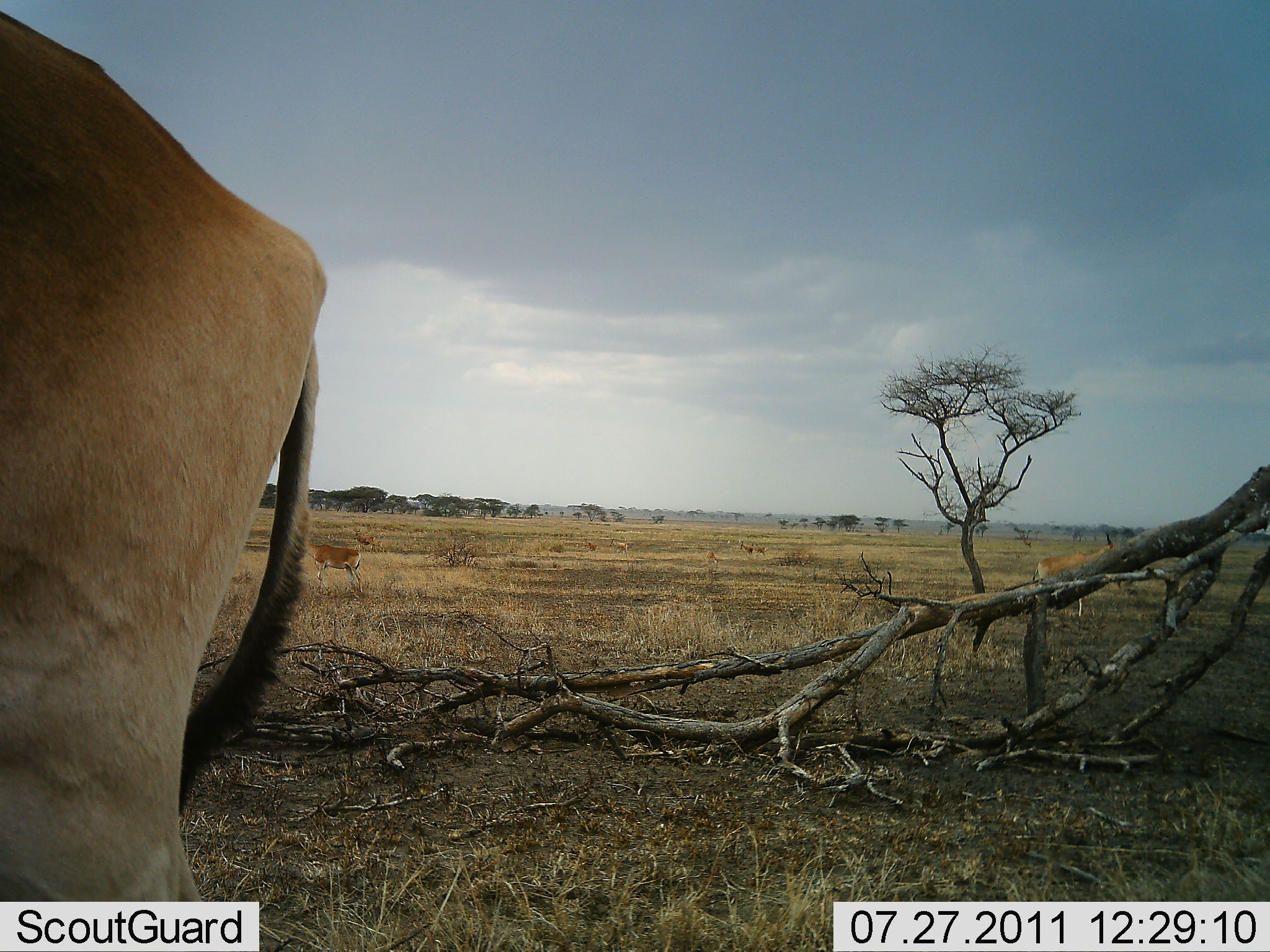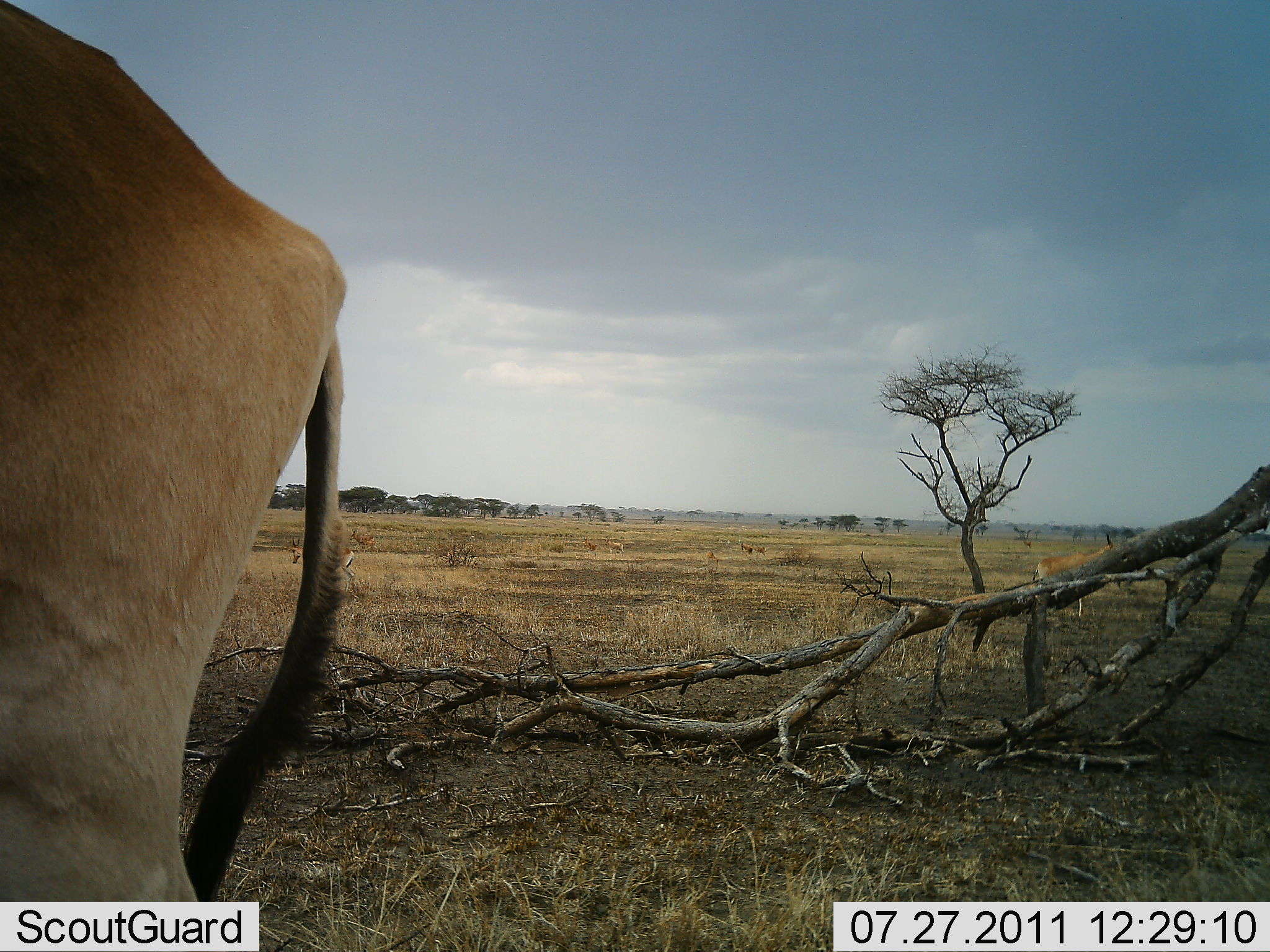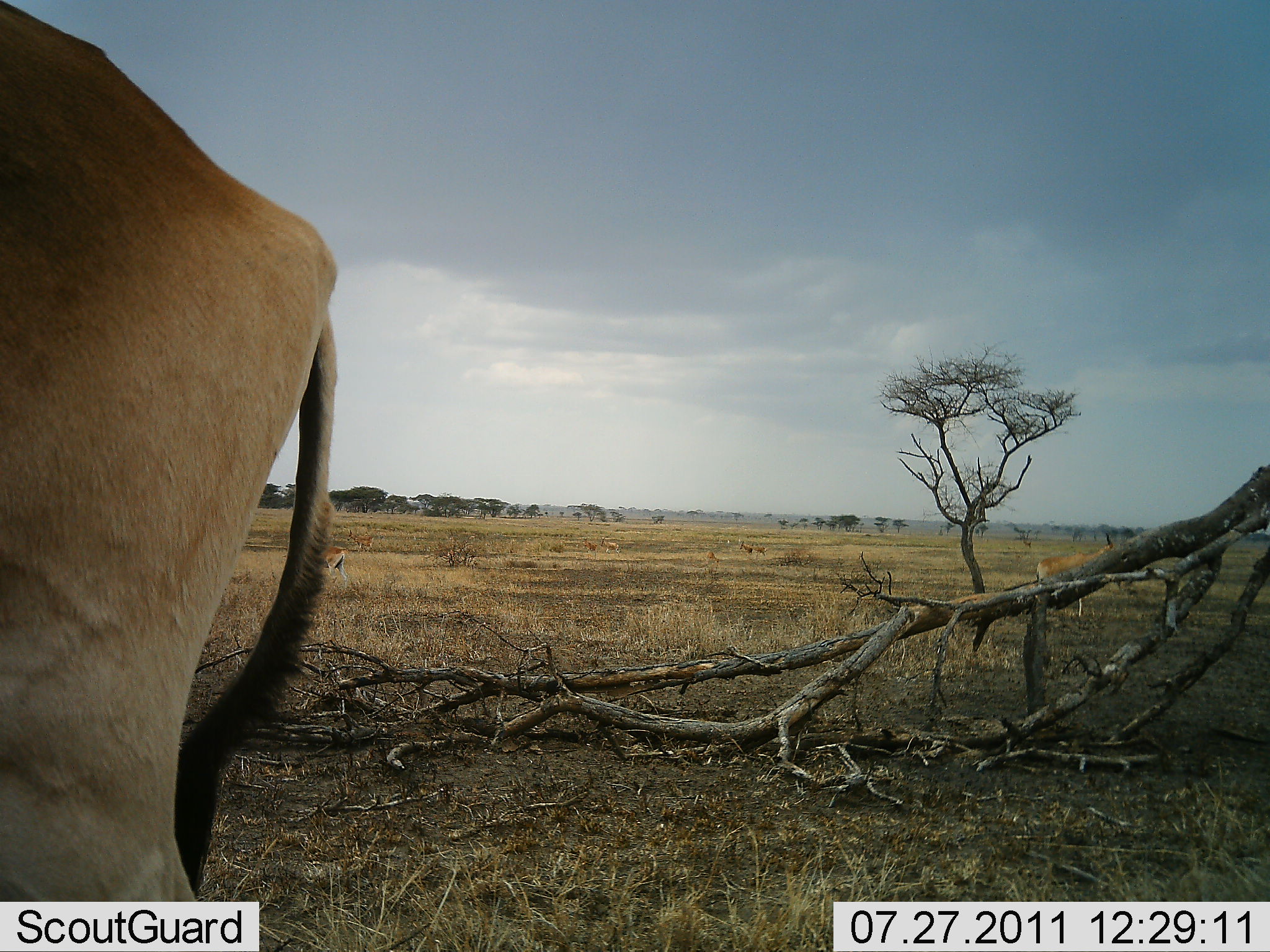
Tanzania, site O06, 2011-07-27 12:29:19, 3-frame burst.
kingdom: Animalia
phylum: Chordata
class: Mammalia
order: Artiodactyla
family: Bovidae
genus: Alcelaphus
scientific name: Alcelaphus buselaphus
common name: hartebeest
Hartebeest (Alcelaphus buselaphus), count 1. Behavior (volunteer vote fractions): standing 83%, resting 0%, moving 42%, interacting 0%. Young present (vote fraction): 8%. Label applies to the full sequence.